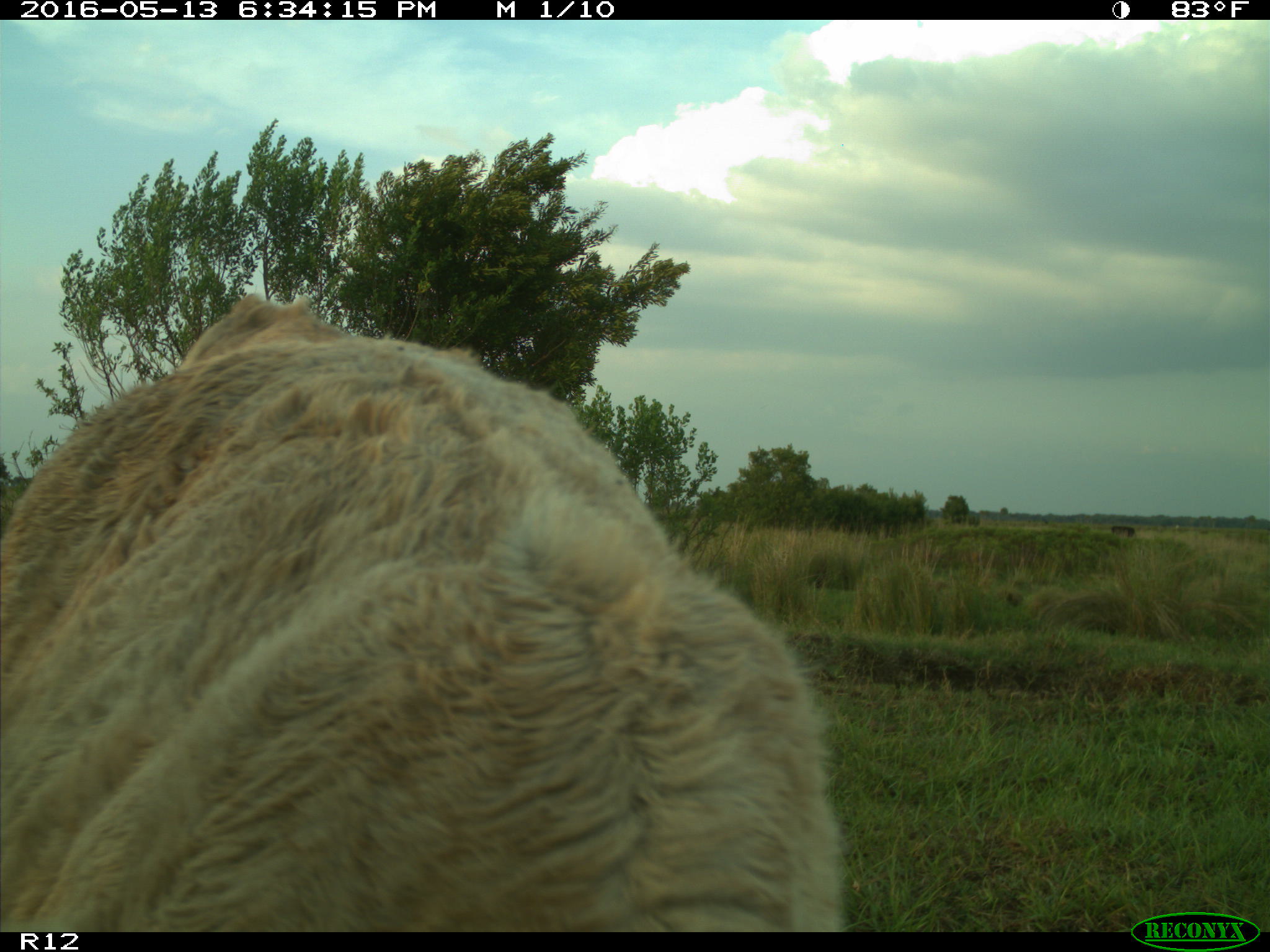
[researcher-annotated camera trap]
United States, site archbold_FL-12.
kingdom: Animalia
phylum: Chordata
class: Mammalia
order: Artiodactyla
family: Bovidae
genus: Bos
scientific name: Bos taurus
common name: domestic cow